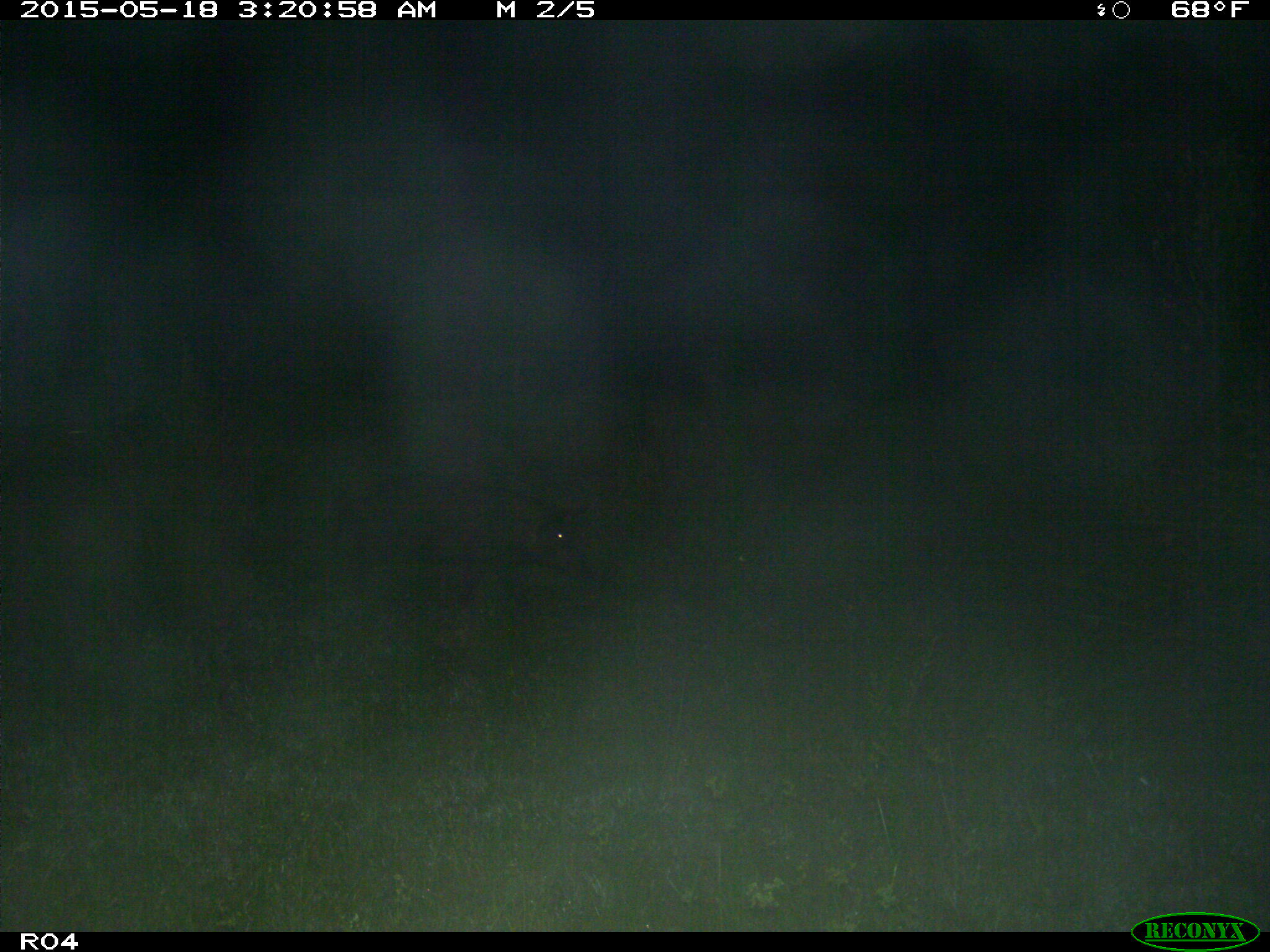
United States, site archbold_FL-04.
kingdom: Animalia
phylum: Chordata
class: Mammalia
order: Artiodactyla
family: Suidae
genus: Sus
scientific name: Sus scrofa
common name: wild boar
Sus scrofa (wild boar).